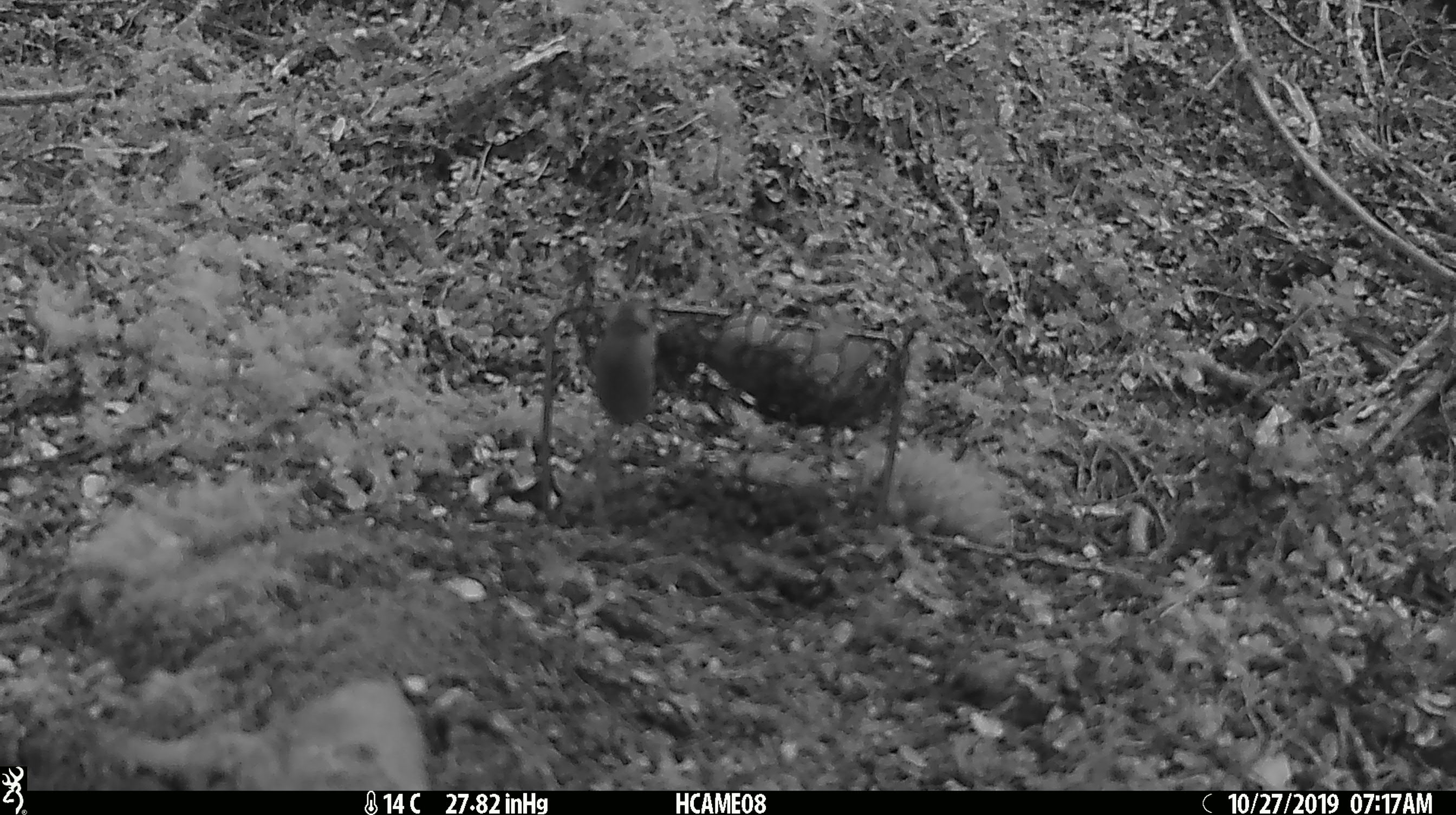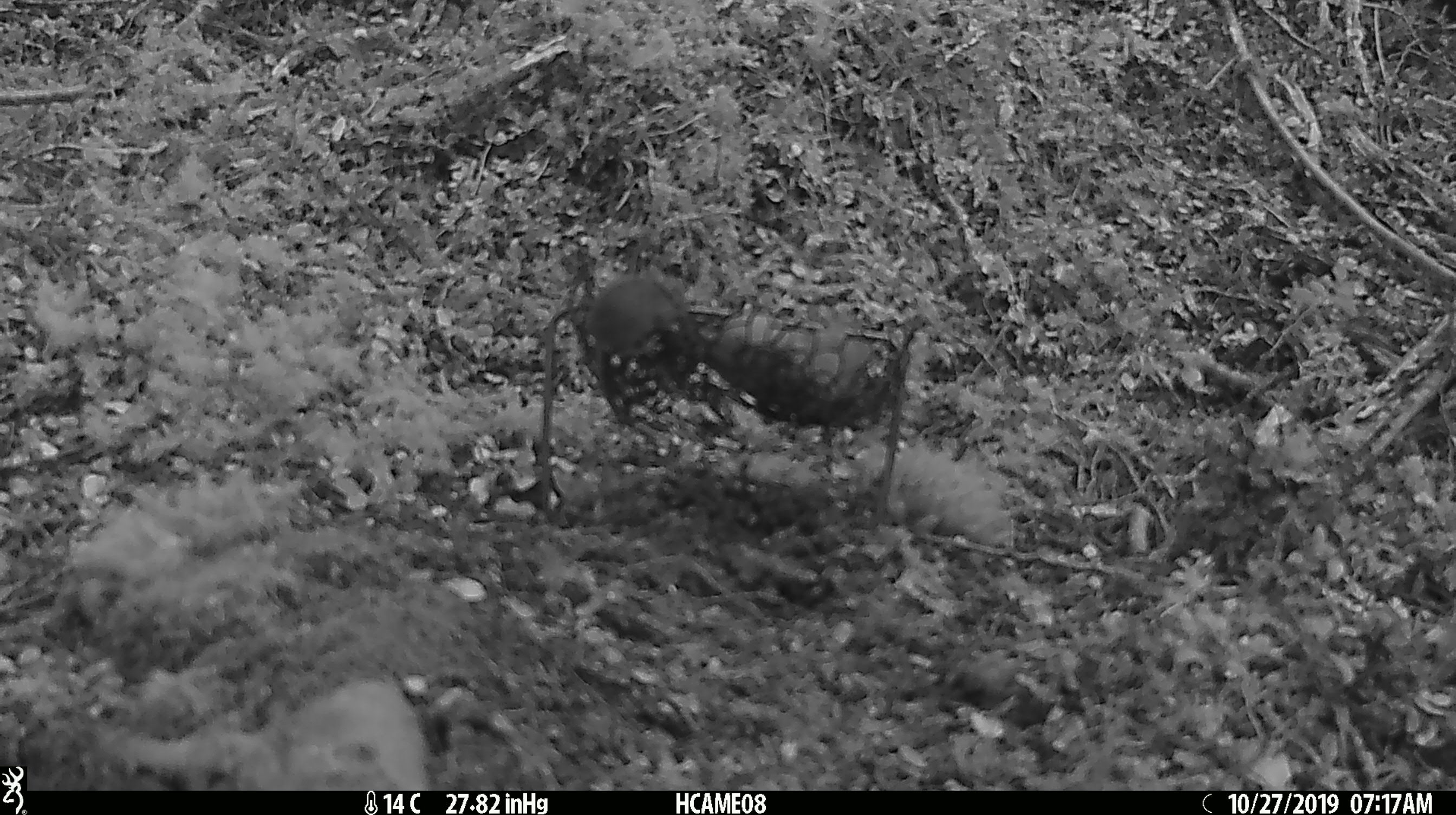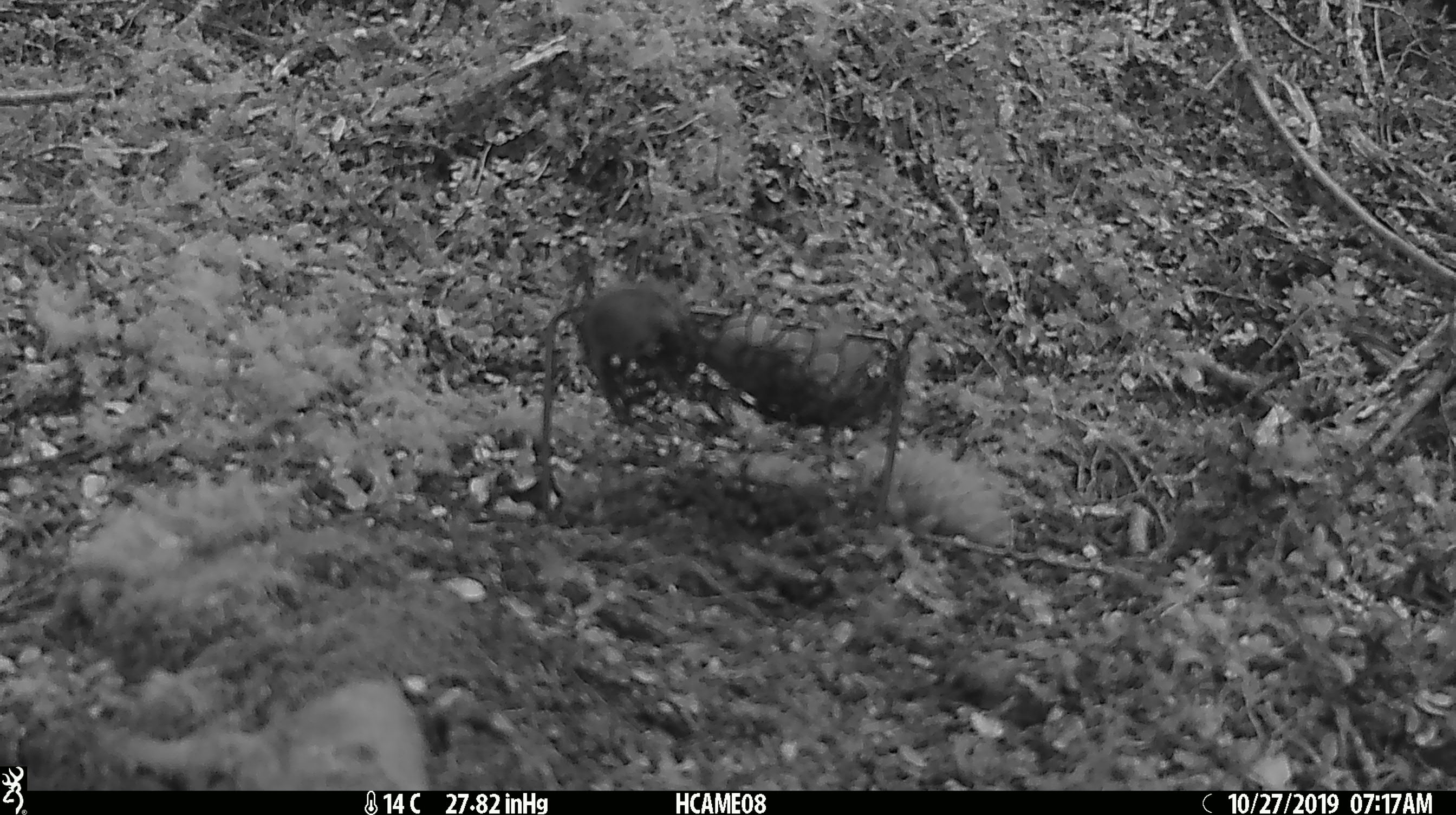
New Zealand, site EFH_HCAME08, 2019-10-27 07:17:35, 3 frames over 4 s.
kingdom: Animalia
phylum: Chordata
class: Mammalia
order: Rodentia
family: Muridae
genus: Mus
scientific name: Mus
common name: mouse